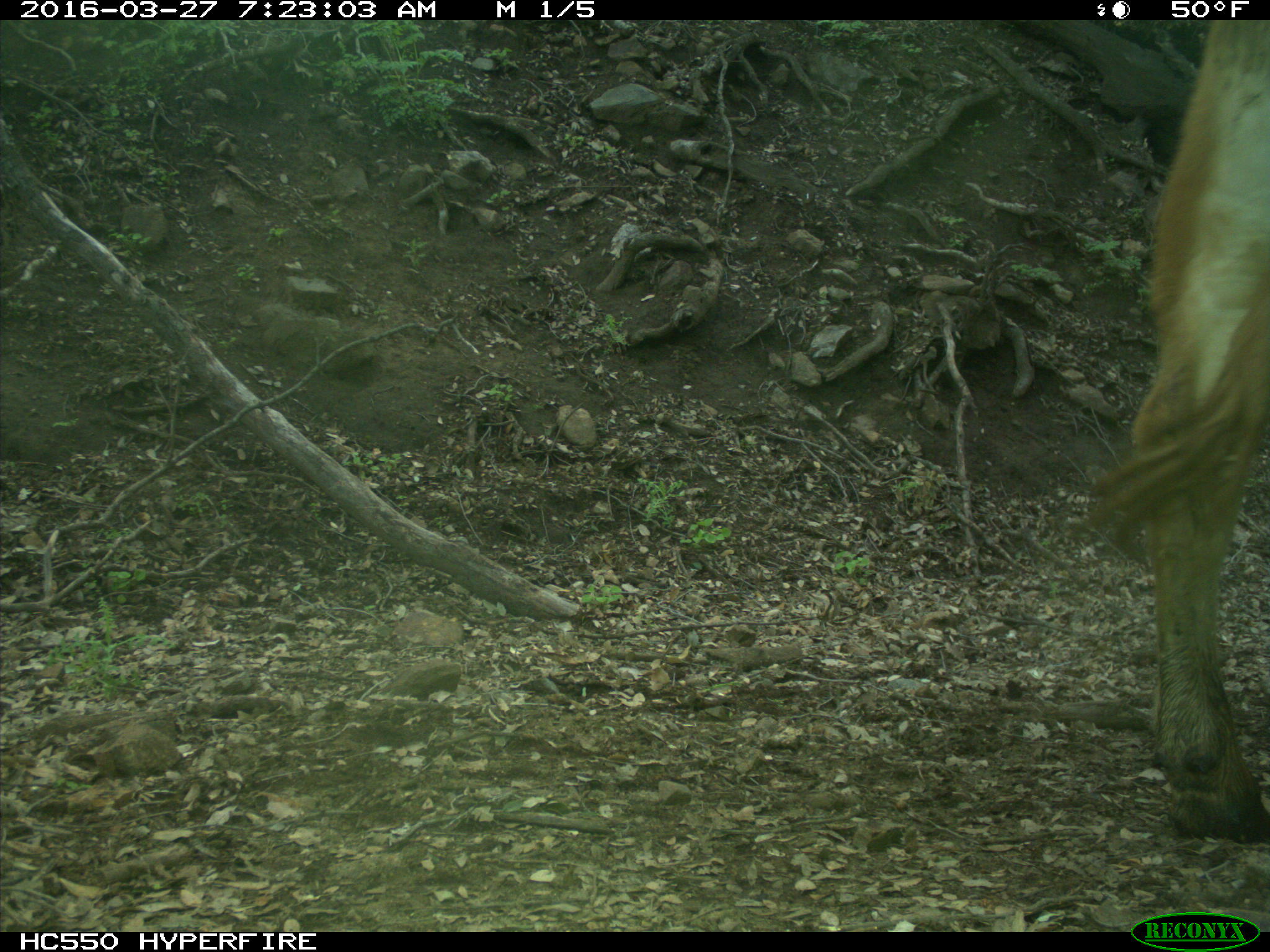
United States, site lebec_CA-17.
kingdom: Animalia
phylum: Chordata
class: Mammalia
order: Artiodactyla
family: Bovidae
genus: Bos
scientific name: Bos taurus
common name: domestic cow